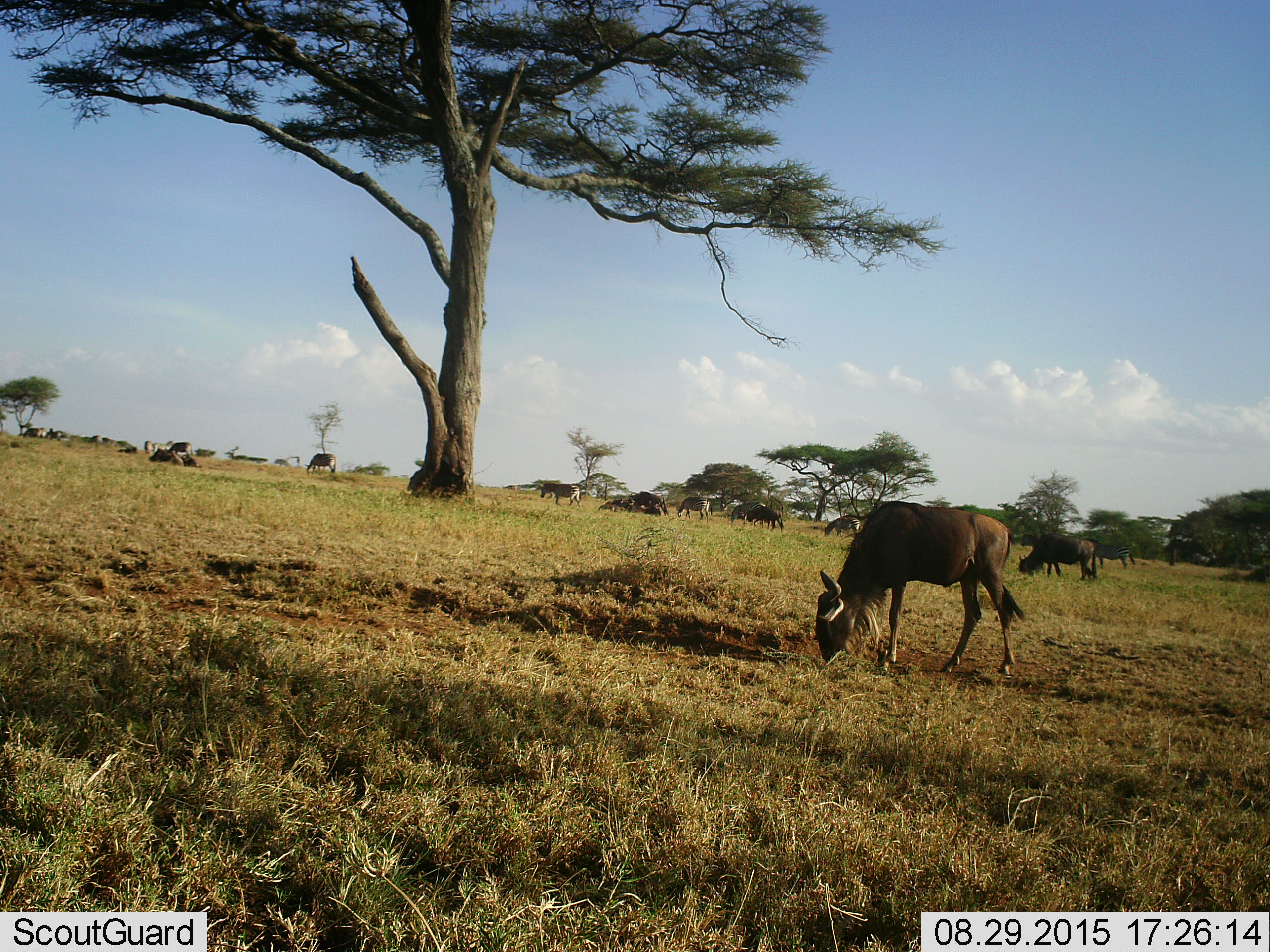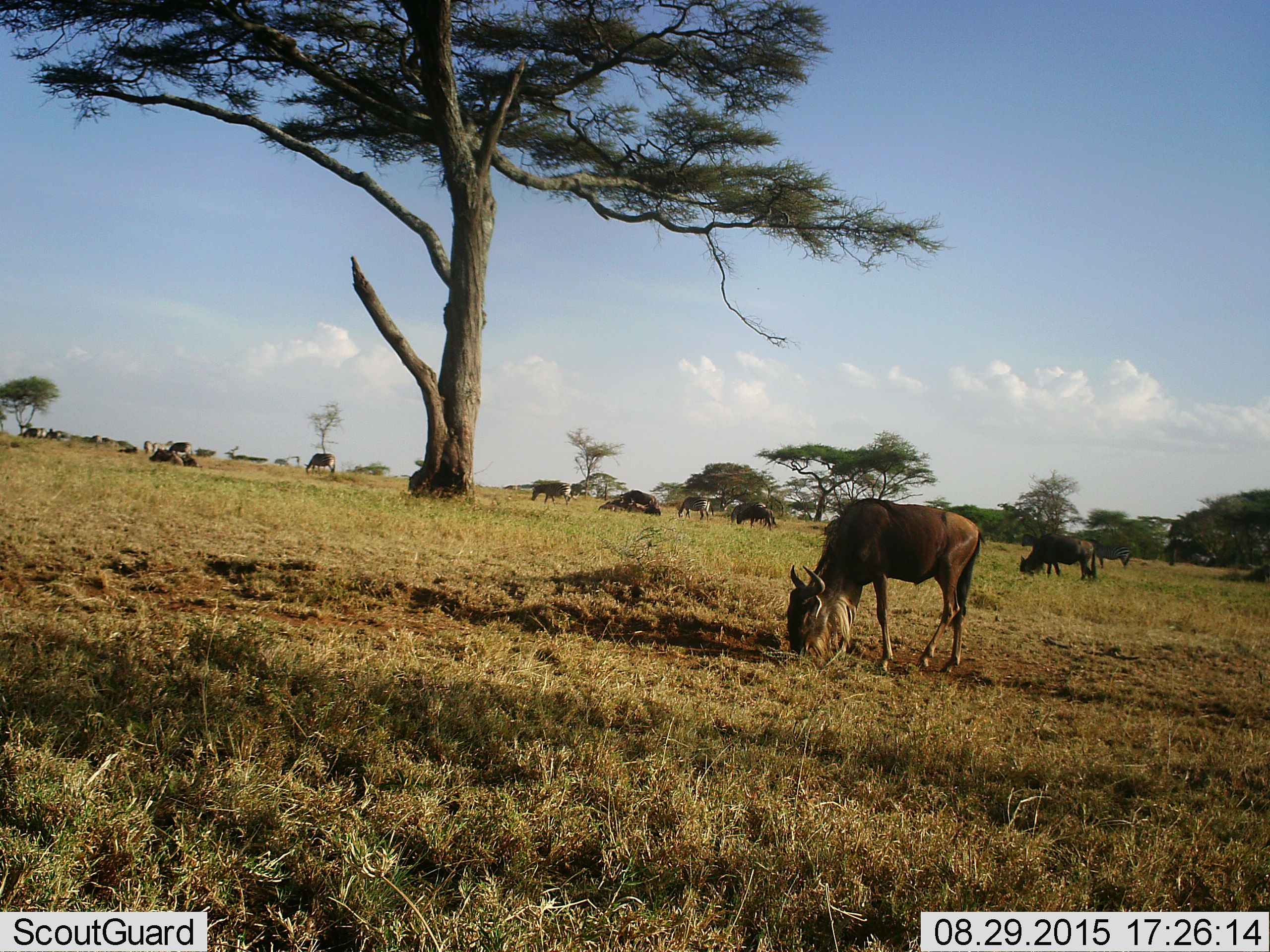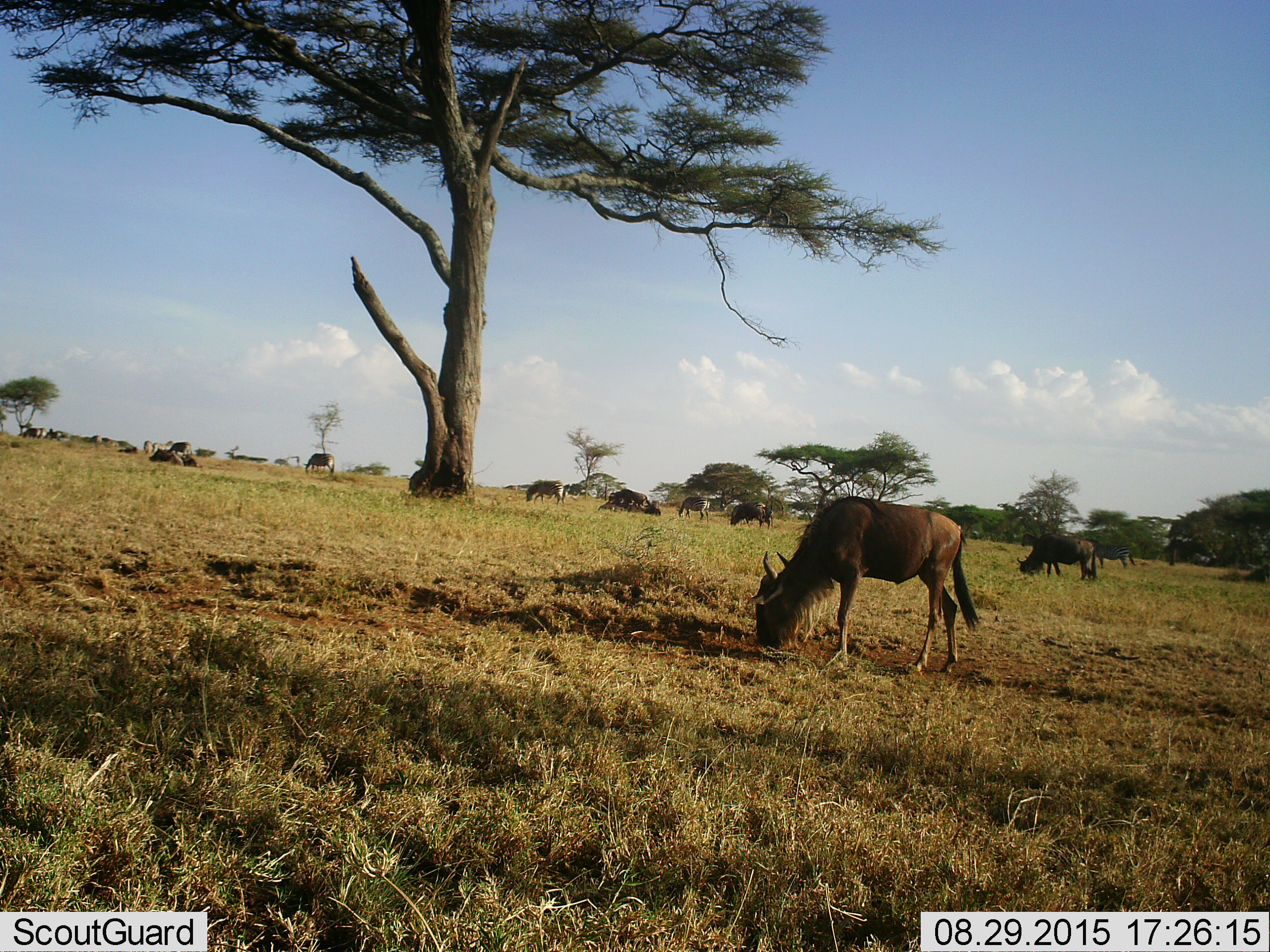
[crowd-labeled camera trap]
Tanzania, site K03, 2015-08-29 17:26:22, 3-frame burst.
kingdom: Animalia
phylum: Chordata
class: Mammalia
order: Artiodactyla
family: Bovidae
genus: Connochaetes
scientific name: Connochaetes taurinus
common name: blue wildebeest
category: wildebeest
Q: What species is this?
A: Wildebeest (blue wildebeest) (Connochaetes taurinus).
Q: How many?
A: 11-50.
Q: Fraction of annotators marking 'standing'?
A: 50%.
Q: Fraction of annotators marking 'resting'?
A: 60%.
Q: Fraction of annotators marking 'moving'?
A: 60%.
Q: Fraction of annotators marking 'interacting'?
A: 0%.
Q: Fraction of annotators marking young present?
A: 0%.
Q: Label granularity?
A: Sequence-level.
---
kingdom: Animalia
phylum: Chordata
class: Mammalia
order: Perissodactyla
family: Equidae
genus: Equus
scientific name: Equus quagga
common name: plains zebra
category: zebra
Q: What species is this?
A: Zebra (plains zebra) (Equus quagga).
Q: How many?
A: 8.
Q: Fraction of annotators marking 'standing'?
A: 78%.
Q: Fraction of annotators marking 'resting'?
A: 0%.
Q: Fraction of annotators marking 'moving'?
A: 67%.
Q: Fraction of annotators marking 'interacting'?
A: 0%.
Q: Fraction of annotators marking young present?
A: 0%.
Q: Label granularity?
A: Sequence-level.